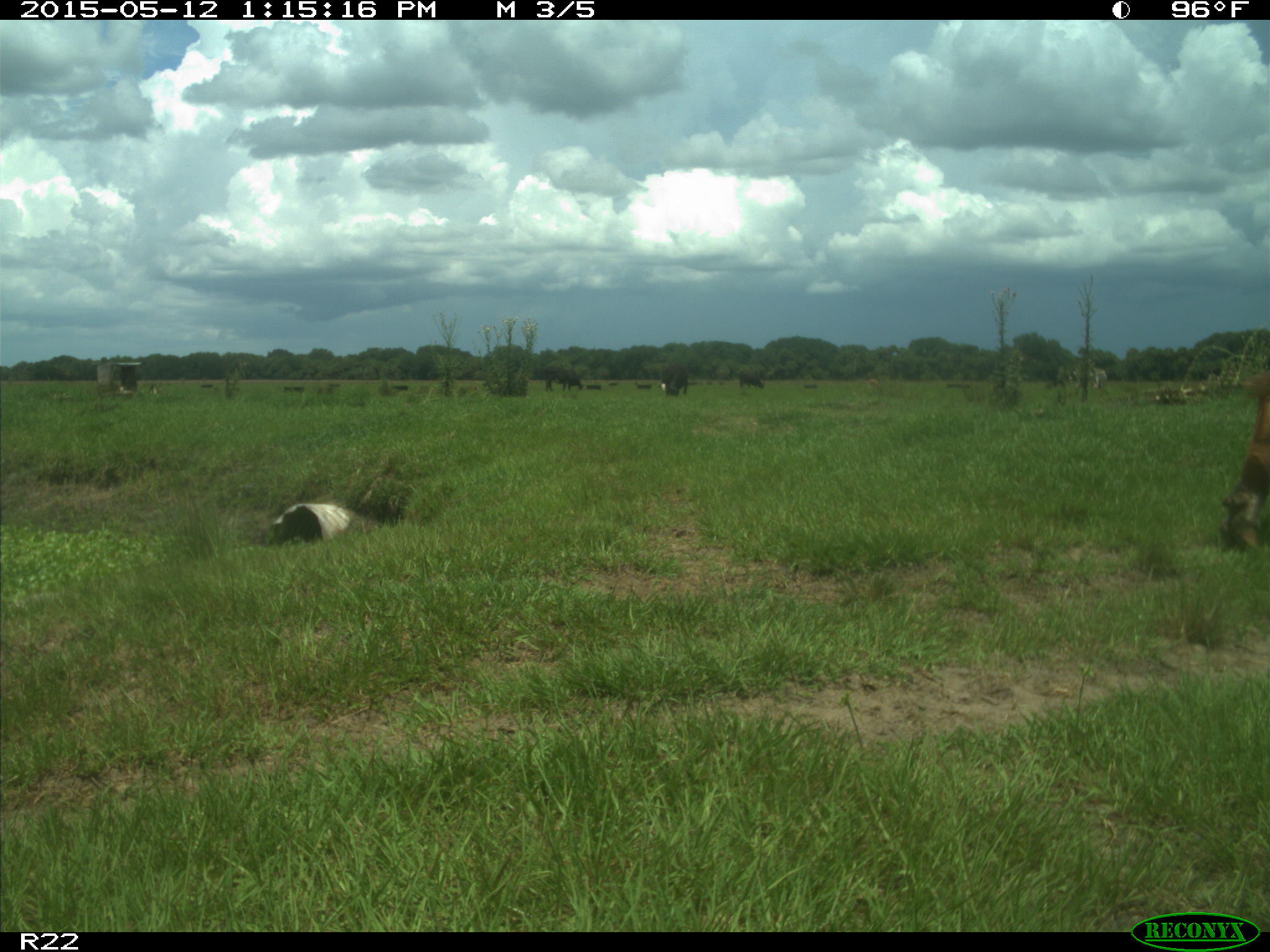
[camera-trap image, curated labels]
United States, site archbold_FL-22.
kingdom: Animalia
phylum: Chordata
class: Mammalia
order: Artiodactyla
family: Bovidae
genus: Bos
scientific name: Bos taurus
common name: domestic cow